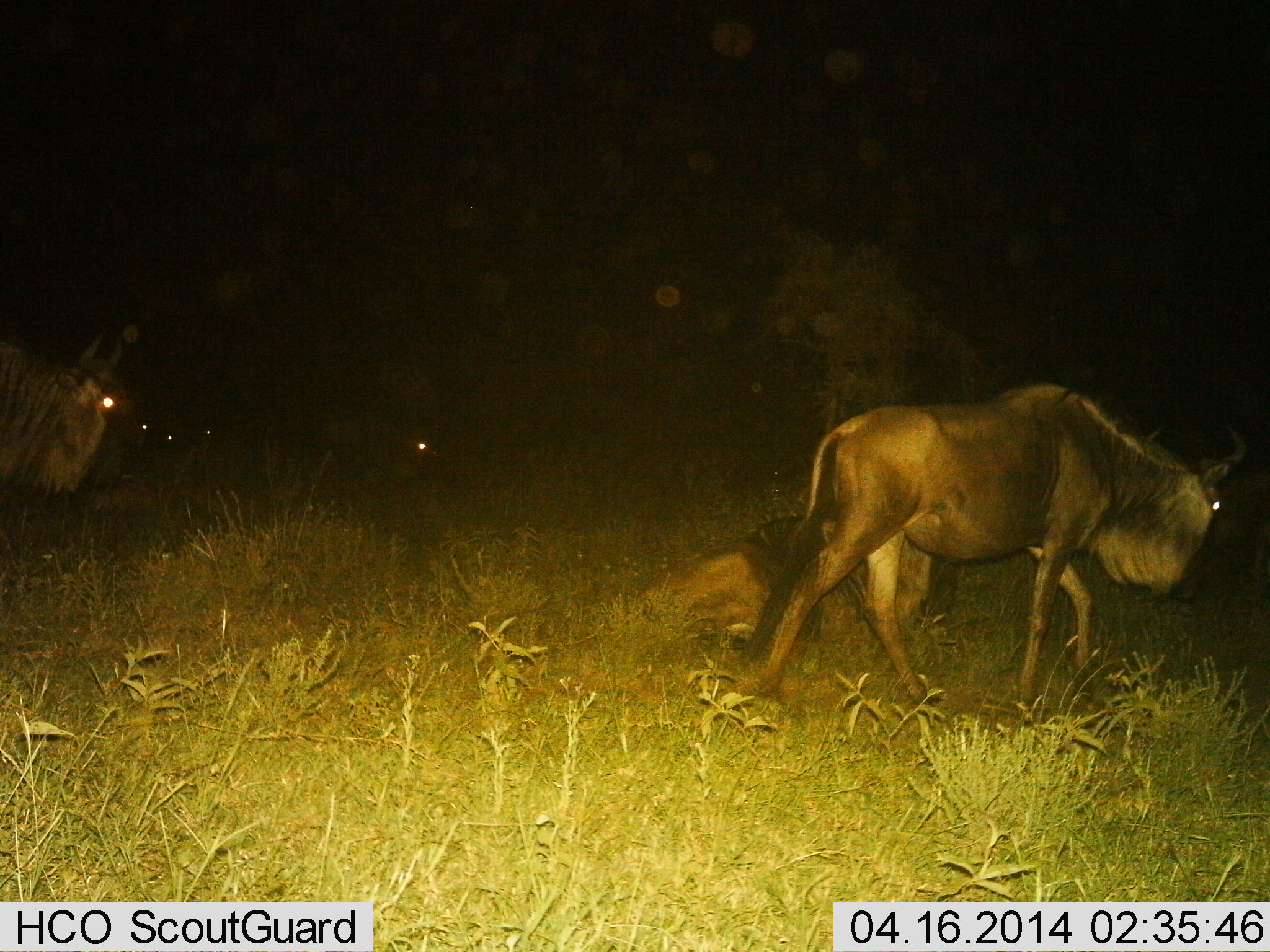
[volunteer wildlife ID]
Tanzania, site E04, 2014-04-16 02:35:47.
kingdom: Animalia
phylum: Chordata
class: Mammalia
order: Artiodactyla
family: Bovidae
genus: Connochaetes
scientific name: Connochaetes taurinus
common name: blue wildebeest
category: wildebeest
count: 4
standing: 40%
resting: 70%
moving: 90%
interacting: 0%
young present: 10%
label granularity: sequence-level